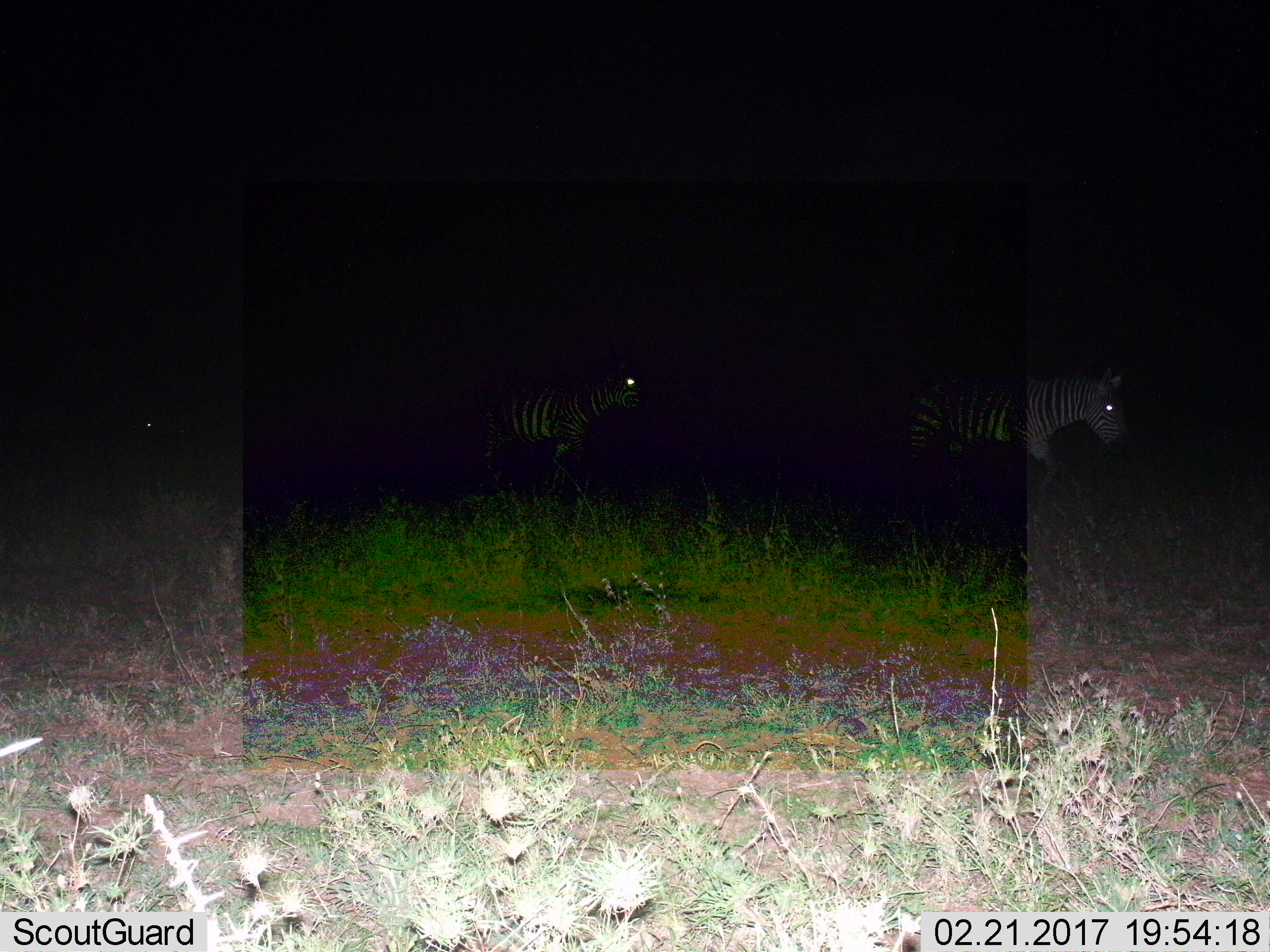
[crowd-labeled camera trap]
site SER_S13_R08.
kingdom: Animalia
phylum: Chordata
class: Mammalia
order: Perissodactyla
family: Equidae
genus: Equus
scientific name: Equus quagga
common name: plains zebra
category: zebraplains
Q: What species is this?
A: Zebraplains (plains zebra) (Equus quagga).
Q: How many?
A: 3.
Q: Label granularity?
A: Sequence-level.